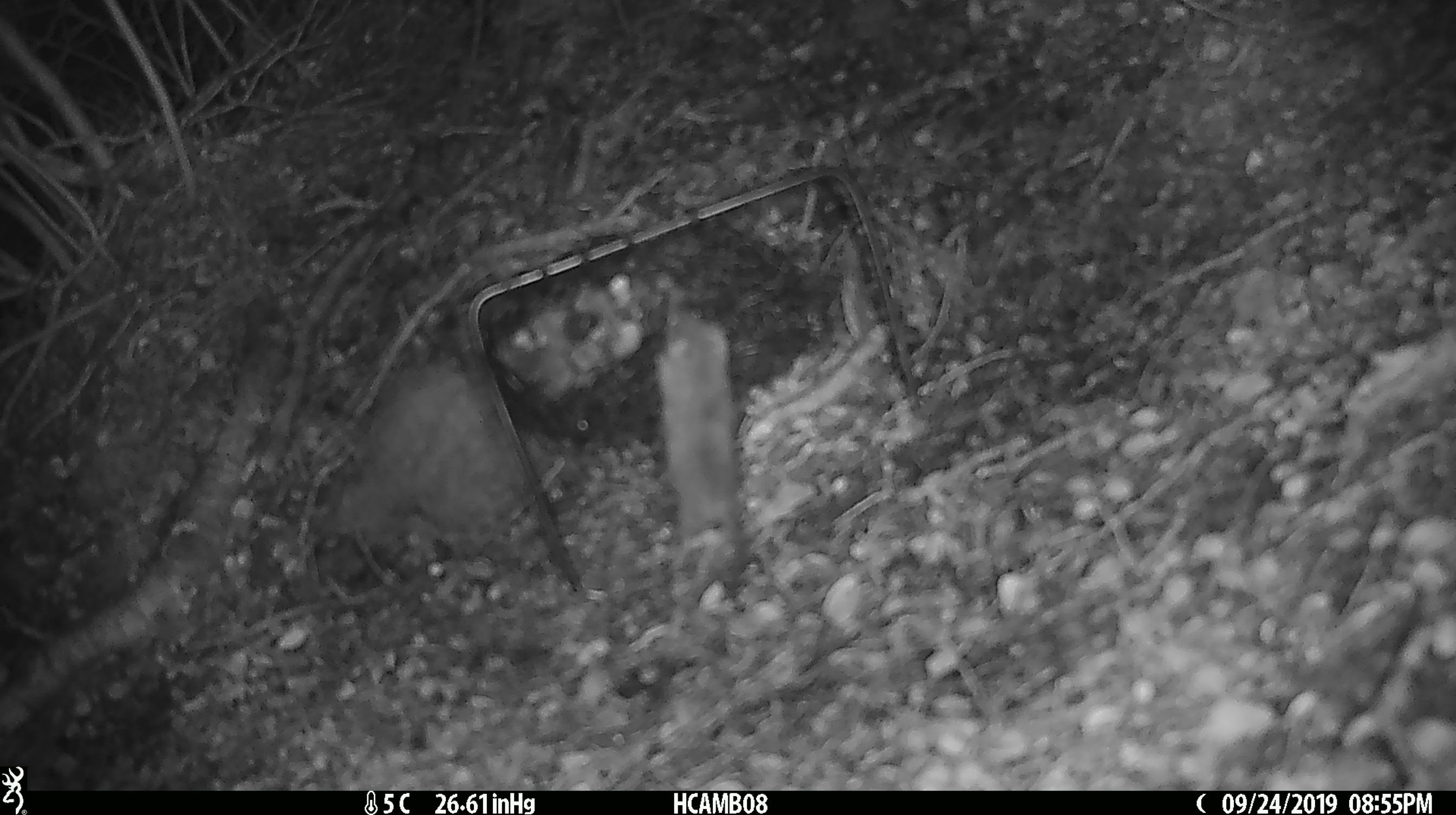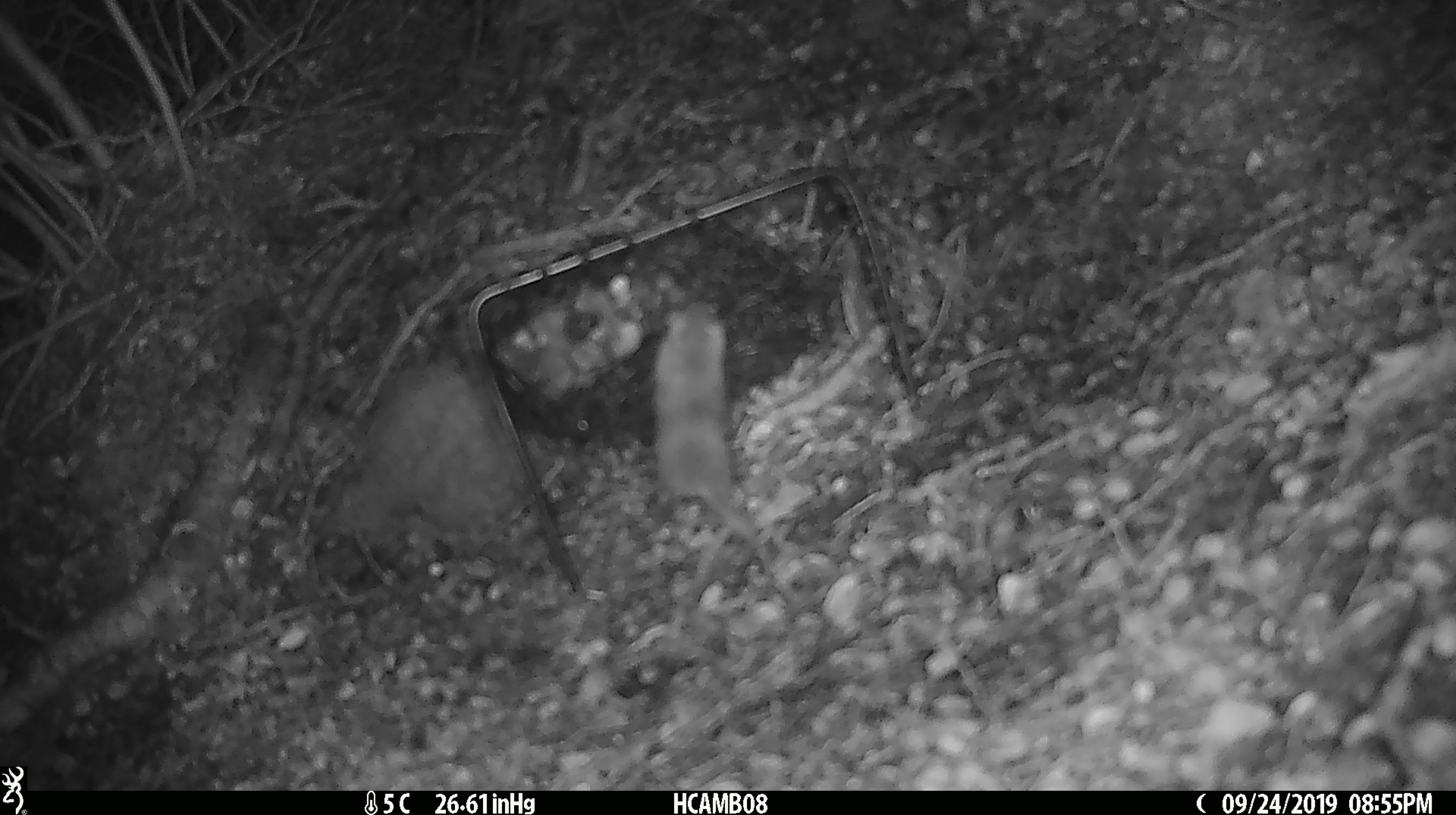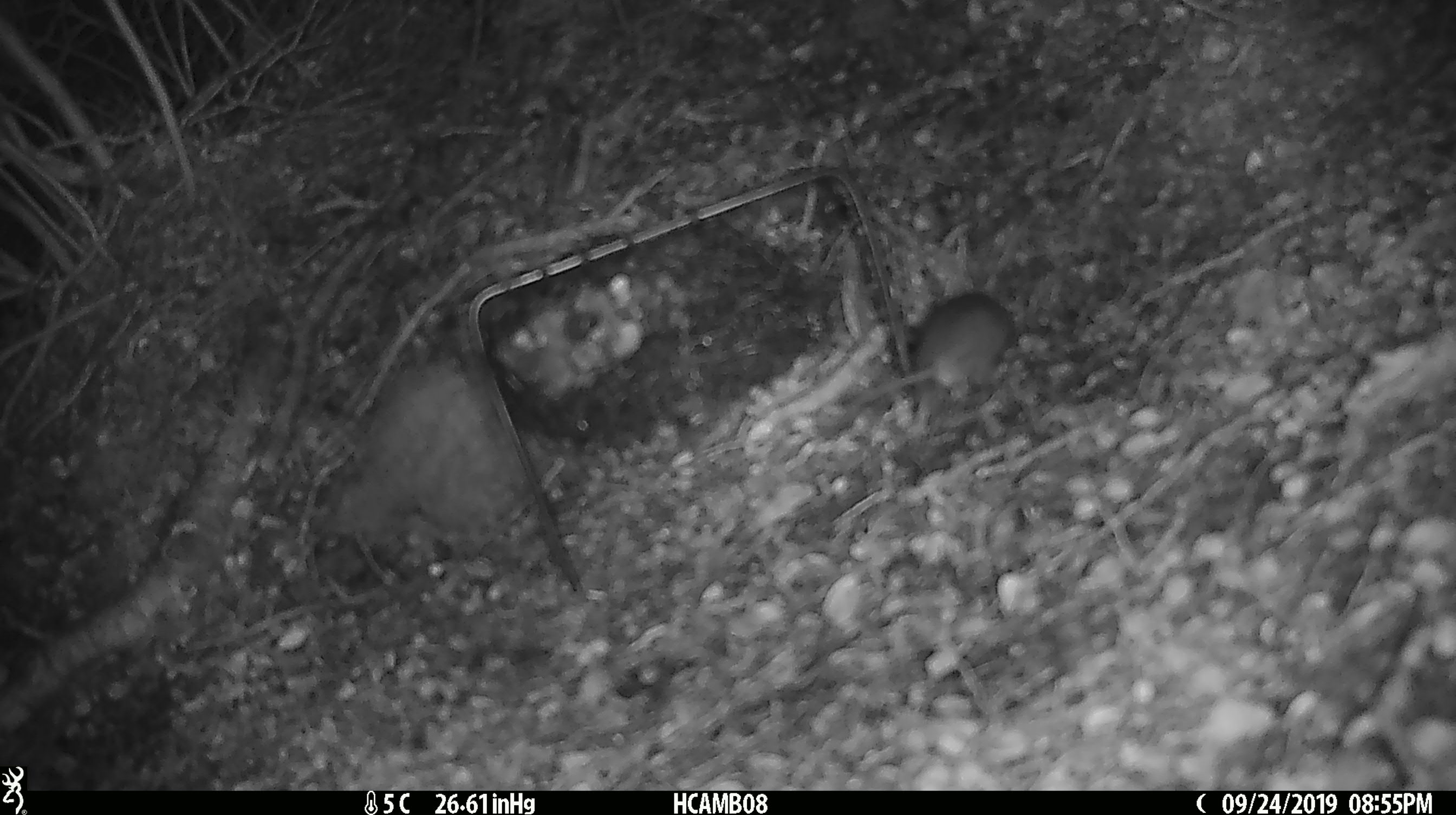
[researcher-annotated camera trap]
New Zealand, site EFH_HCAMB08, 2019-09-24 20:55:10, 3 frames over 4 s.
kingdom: Animalia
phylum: Chordata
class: Mammalia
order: Rodentia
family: Muridae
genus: Mus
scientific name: Mus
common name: mouse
Mouse (Mus).